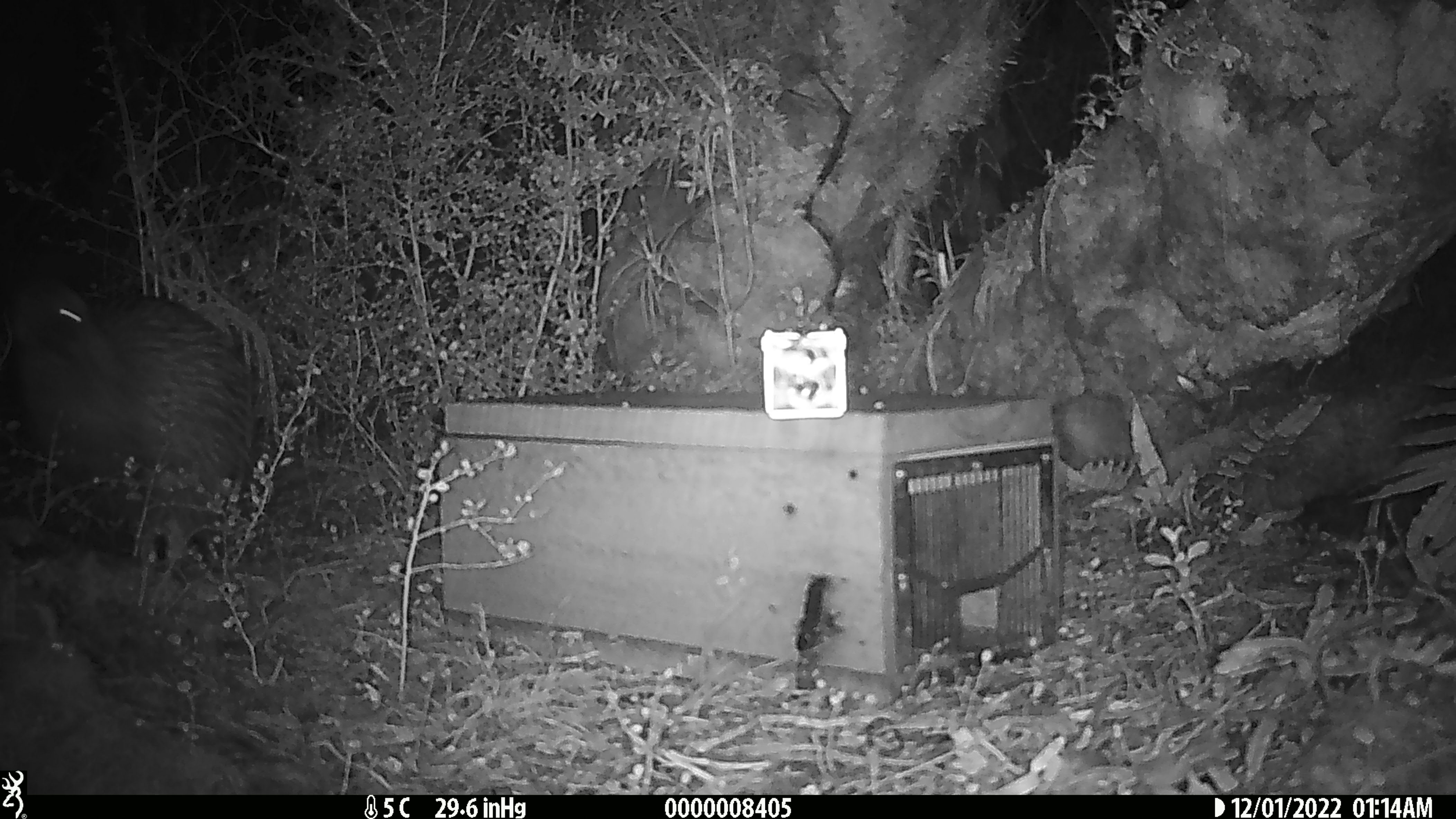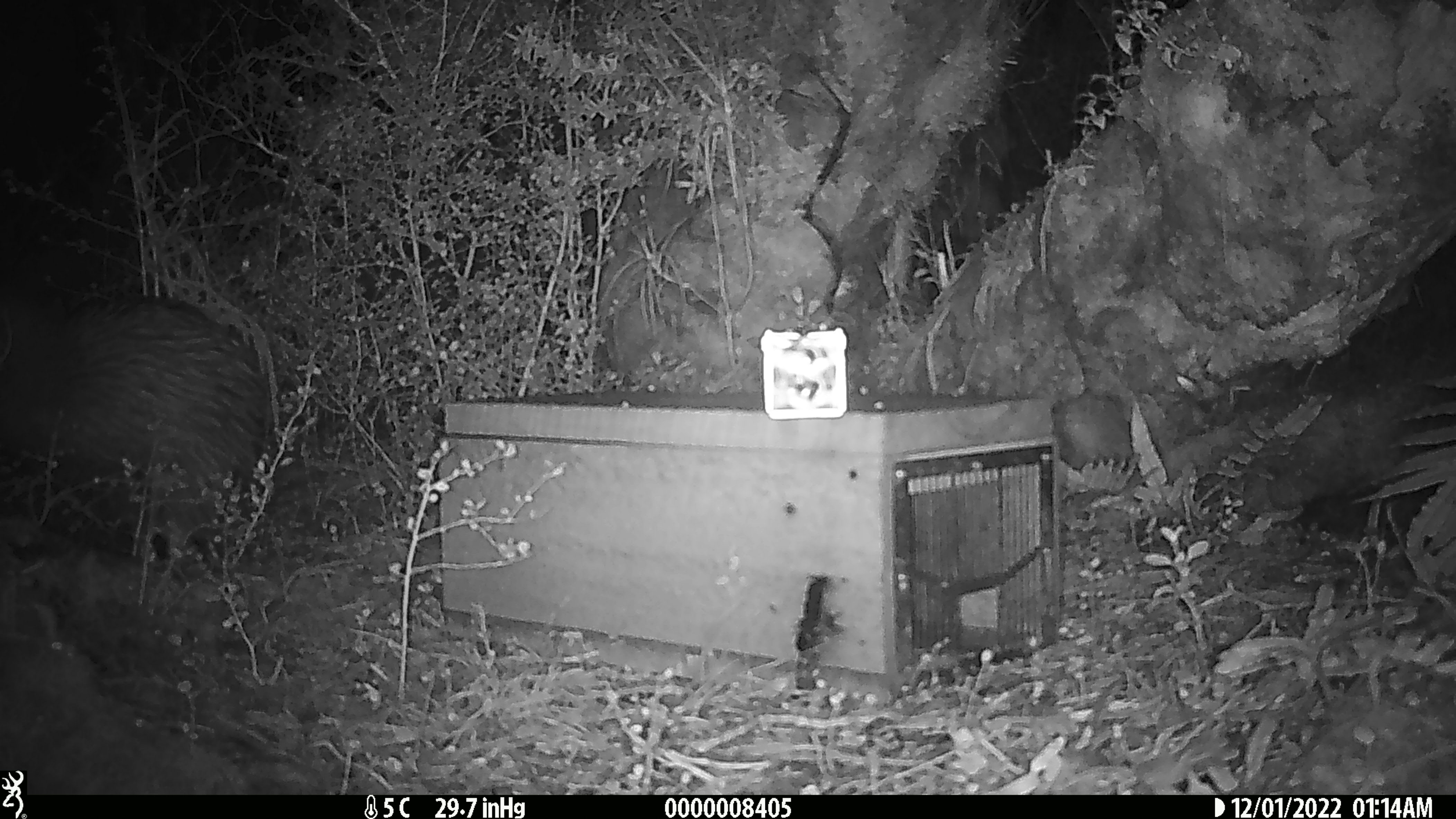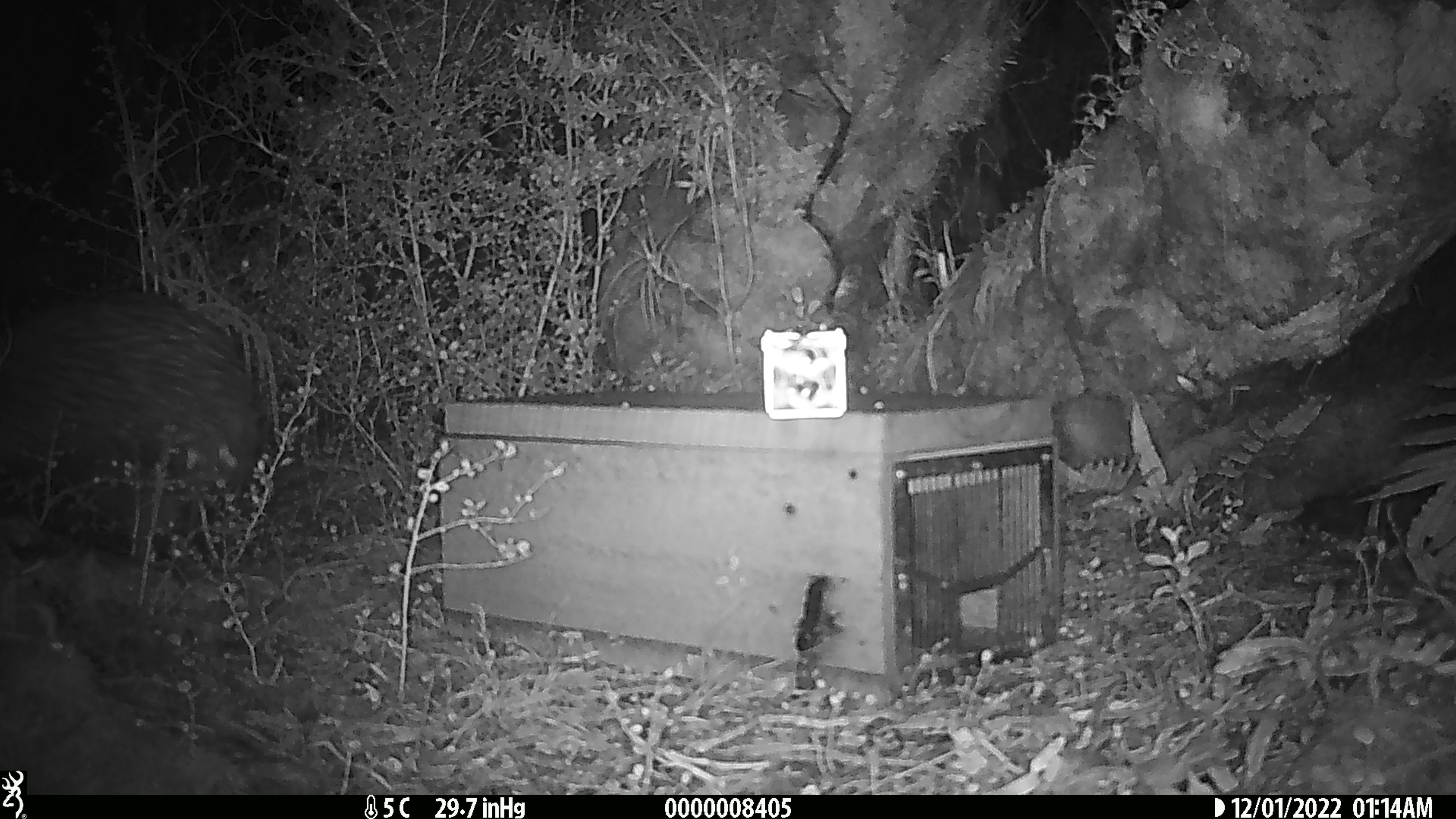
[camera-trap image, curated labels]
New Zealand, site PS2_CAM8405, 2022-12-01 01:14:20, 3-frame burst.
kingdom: Animalia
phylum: Chordata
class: Aves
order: Apterygiformes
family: Apterygidae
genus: Apteryx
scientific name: Apteryx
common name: kiwi